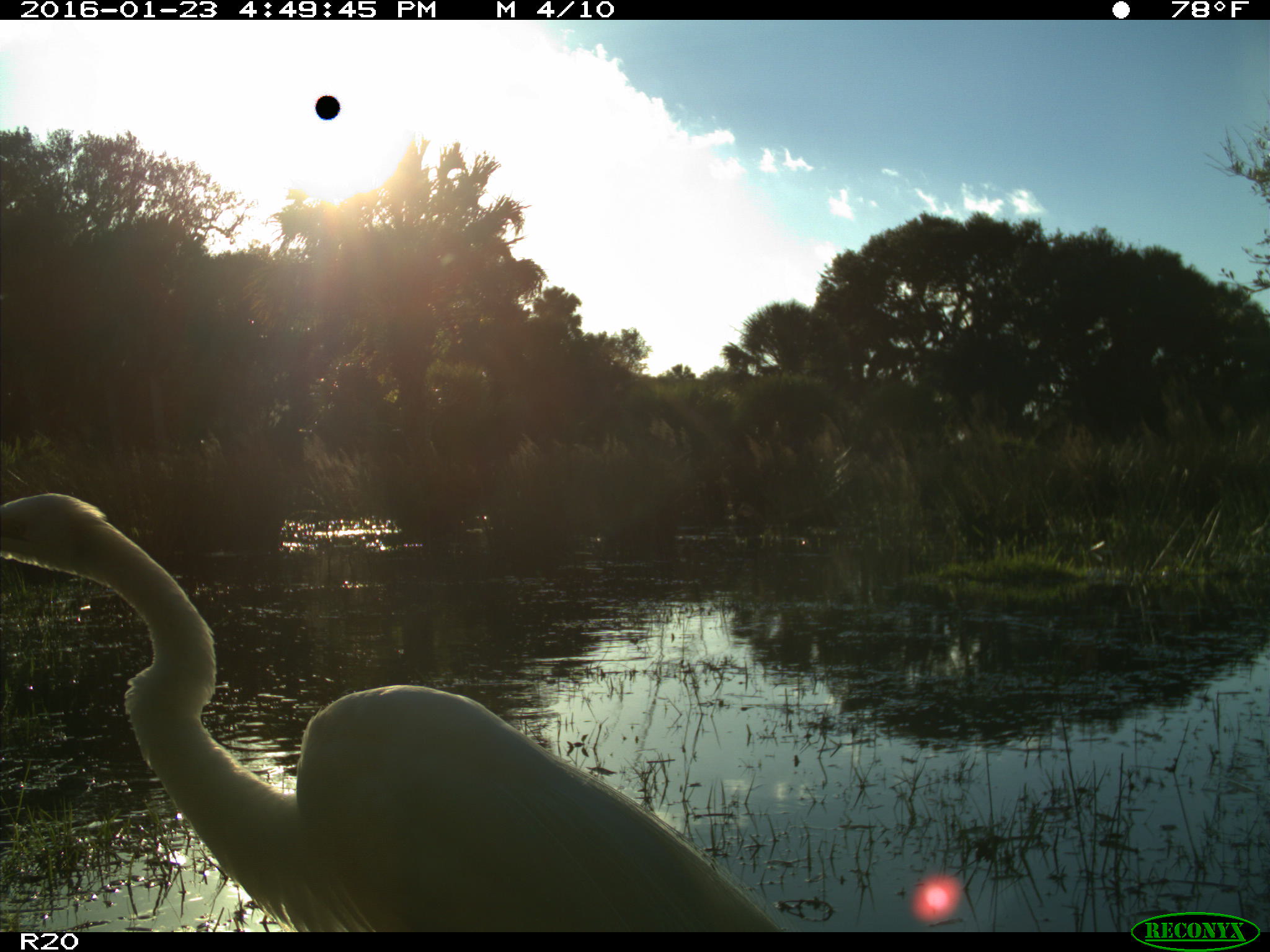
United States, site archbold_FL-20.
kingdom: Animalia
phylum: Chordata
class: Aves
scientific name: Aves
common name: birds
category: unidentified bird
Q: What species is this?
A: Unidentified bird (birds) (Aves).